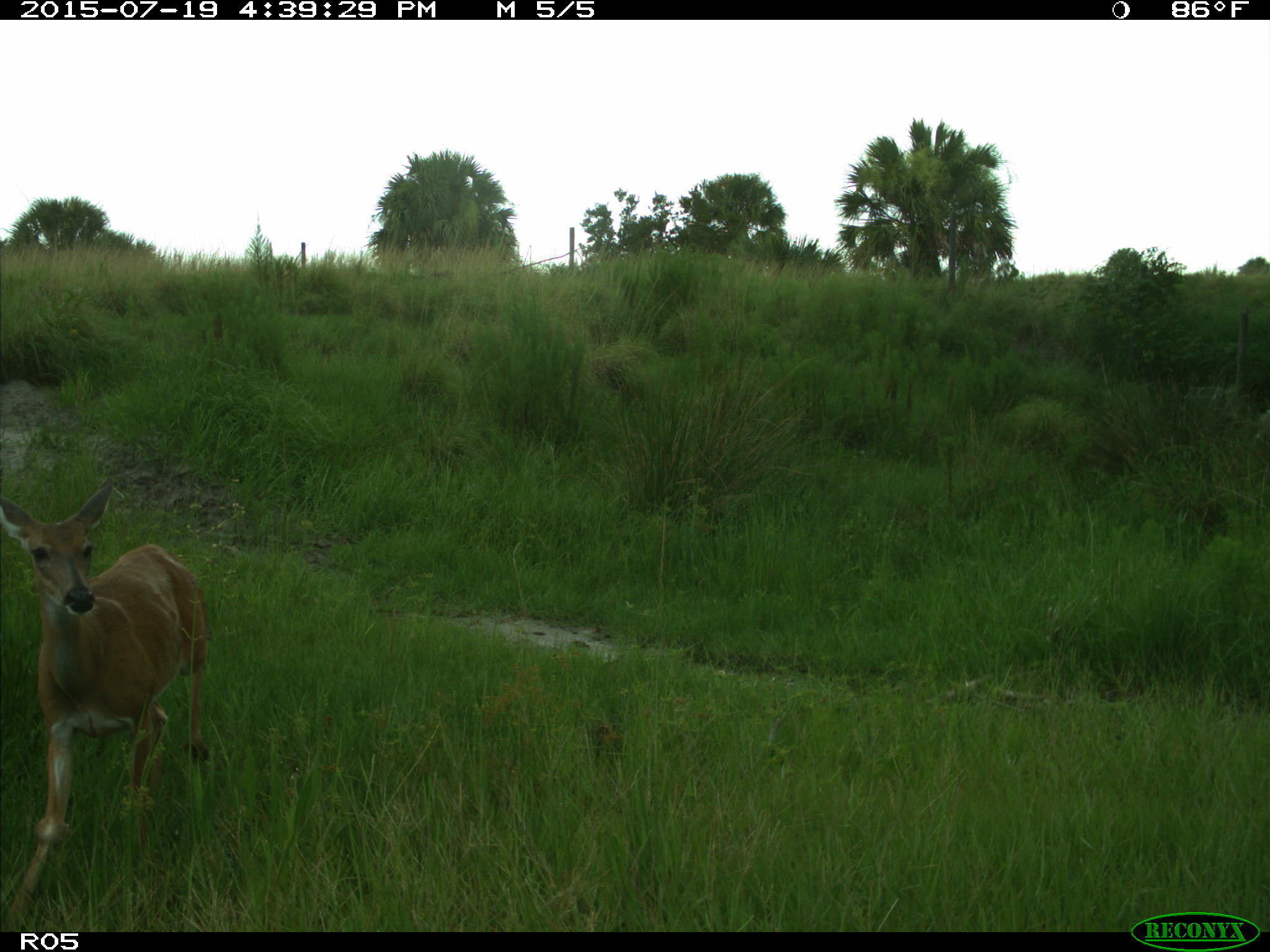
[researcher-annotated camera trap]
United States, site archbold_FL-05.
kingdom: Animalia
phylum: Chordata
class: Mammalia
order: Artiodactyla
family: Cervidae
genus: Odocoileus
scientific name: Odocoileus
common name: deer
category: unidentified deer